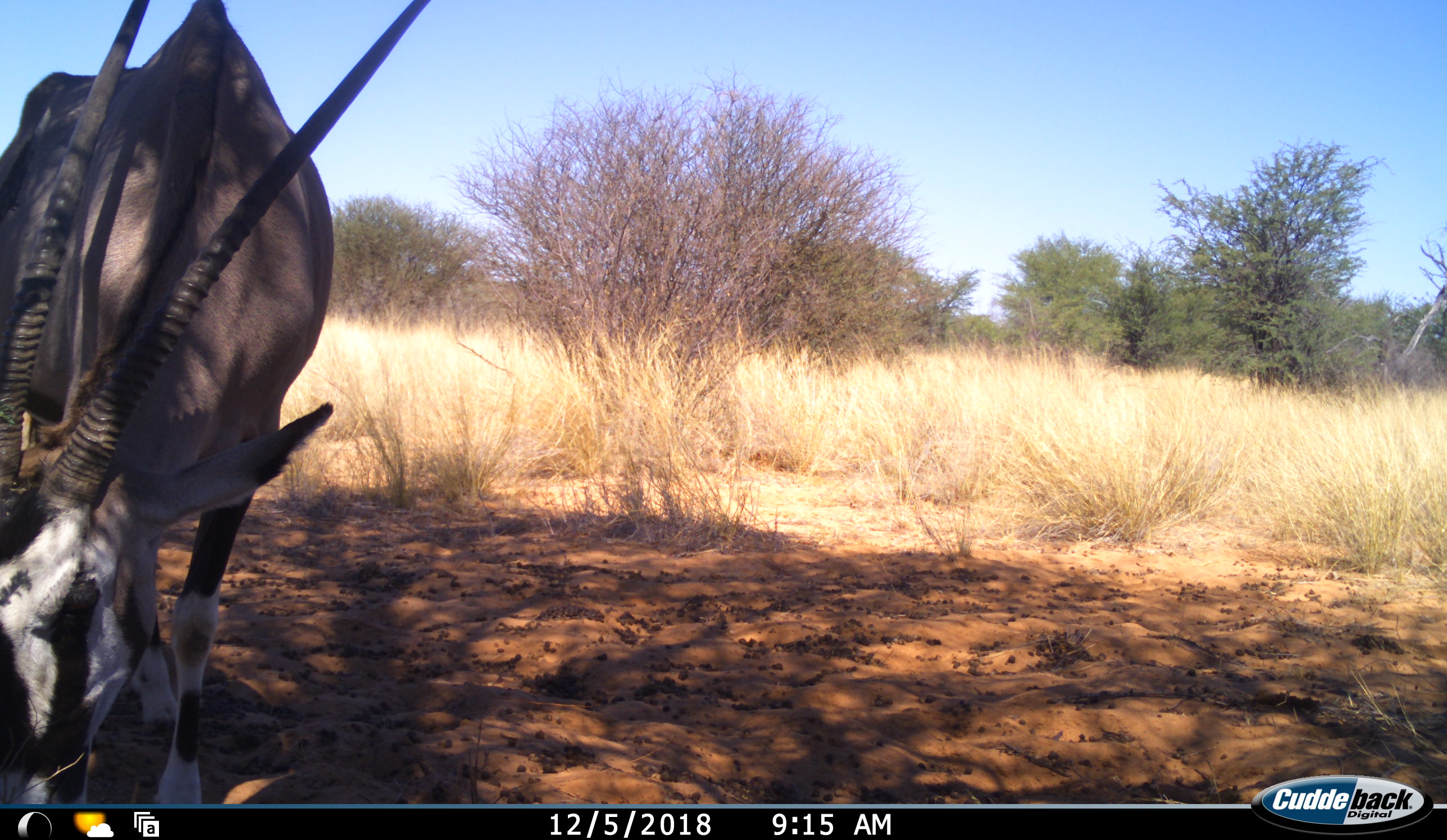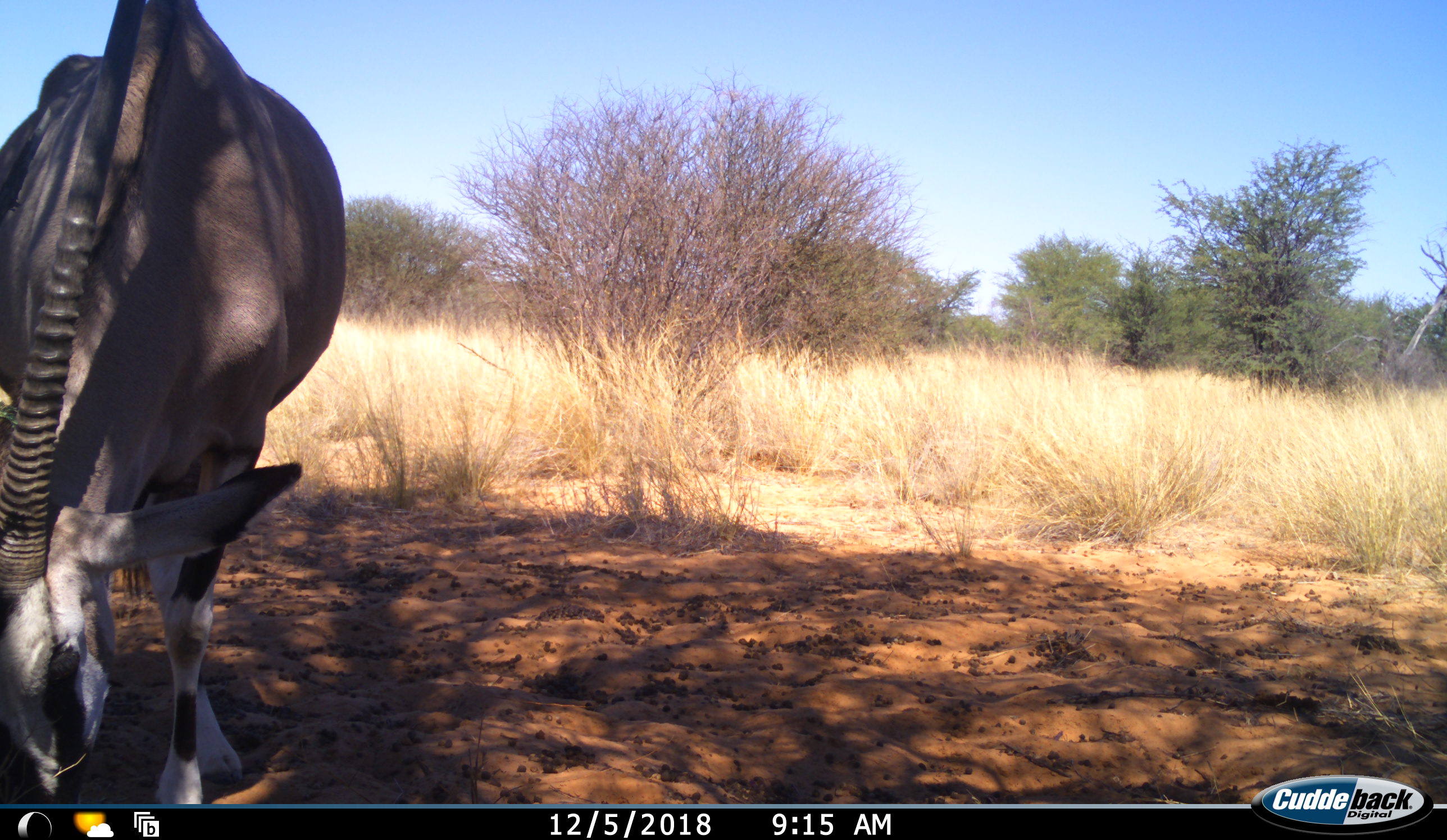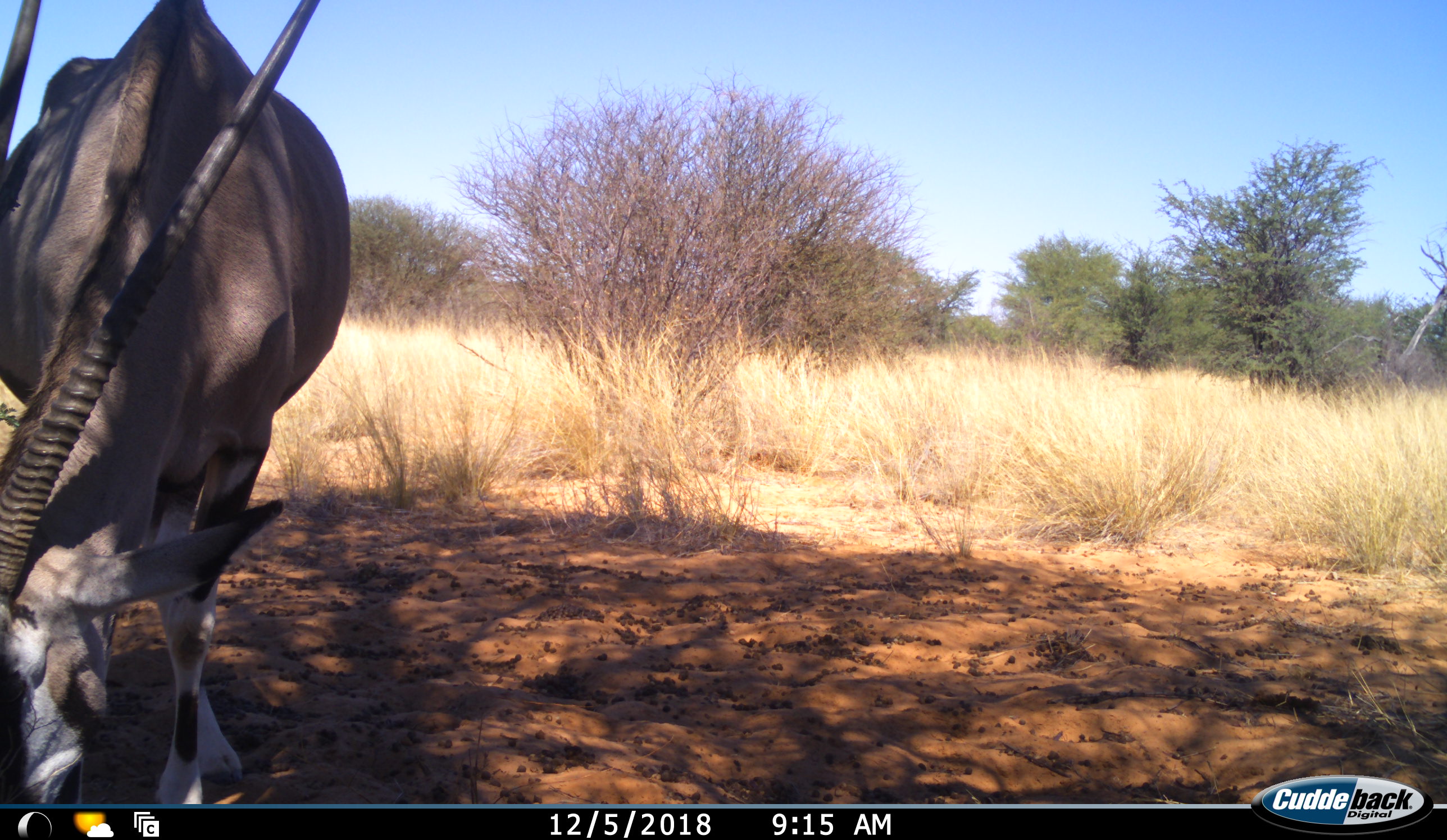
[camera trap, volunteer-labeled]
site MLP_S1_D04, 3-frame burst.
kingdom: Animalia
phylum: Chordata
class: Mammalia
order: Artiodactyla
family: Bovidae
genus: Oryx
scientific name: Oryx gazella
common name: gemsbok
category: oryx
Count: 1.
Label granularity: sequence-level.